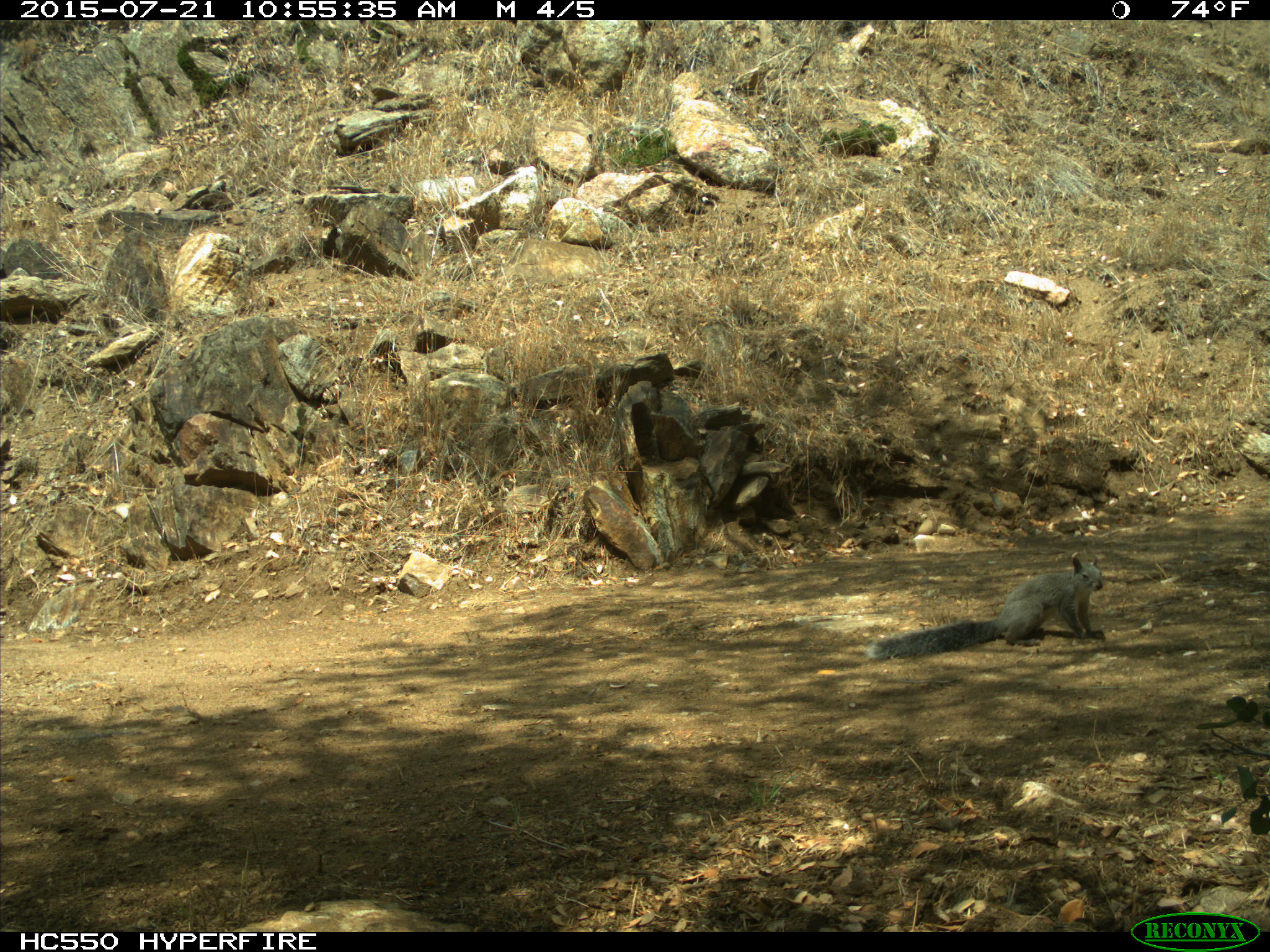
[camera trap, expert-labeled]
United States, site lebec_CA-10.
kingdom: Animalia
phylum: Chordata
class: Mammalia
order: Rodentia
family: Sciuridae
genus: Sciurus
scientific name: Sciurus carolinensis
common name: eastern gray squirrel